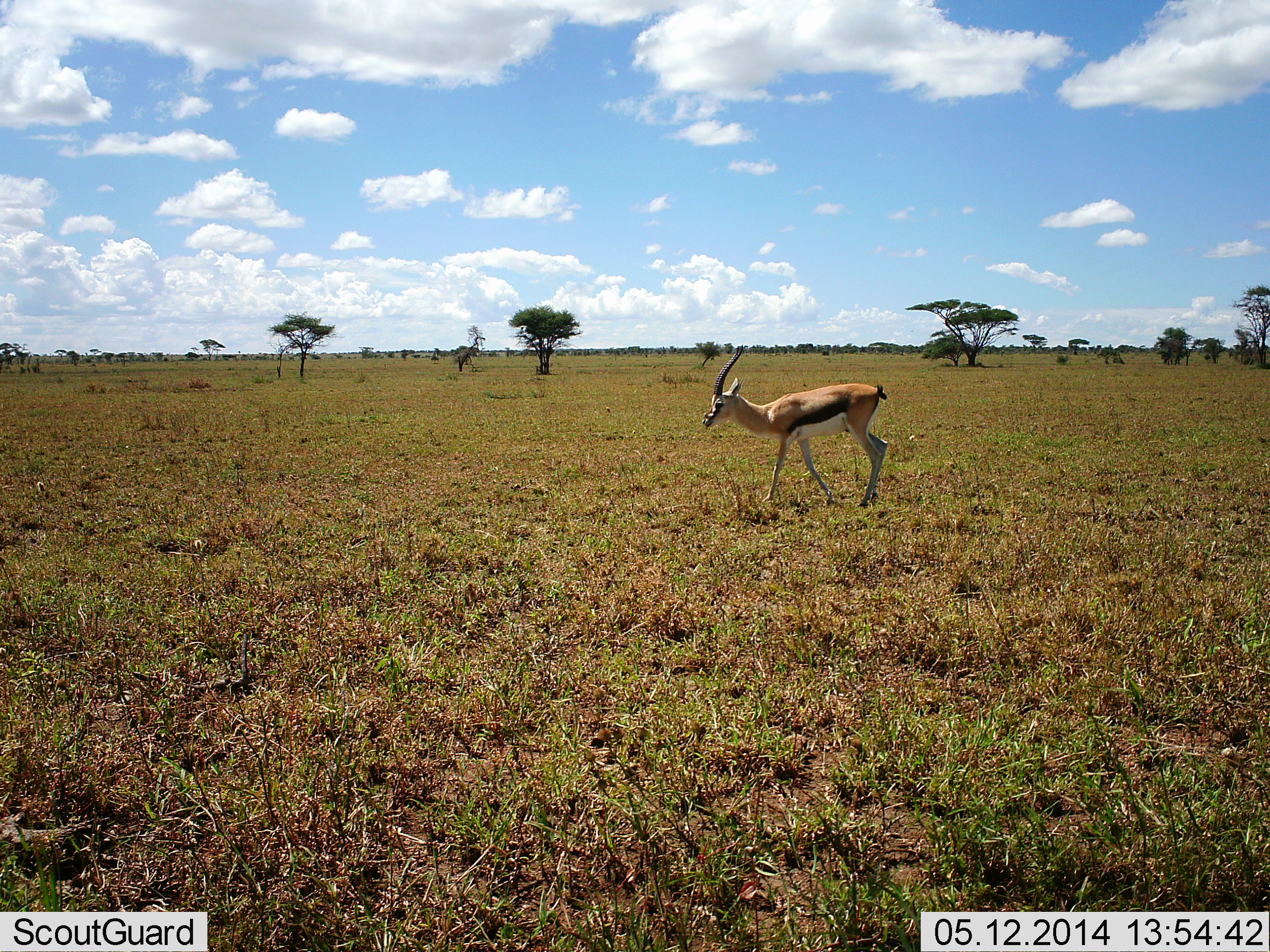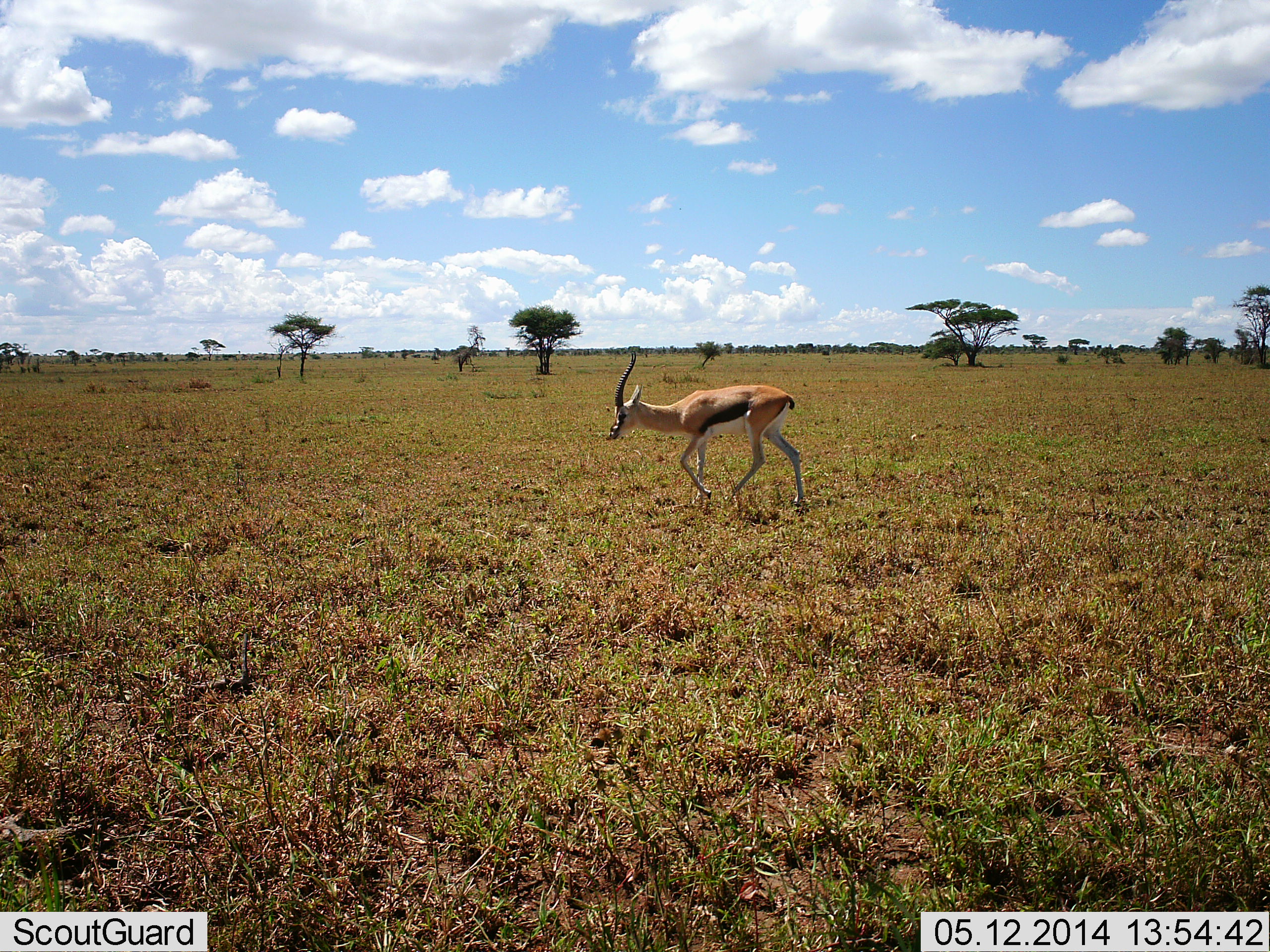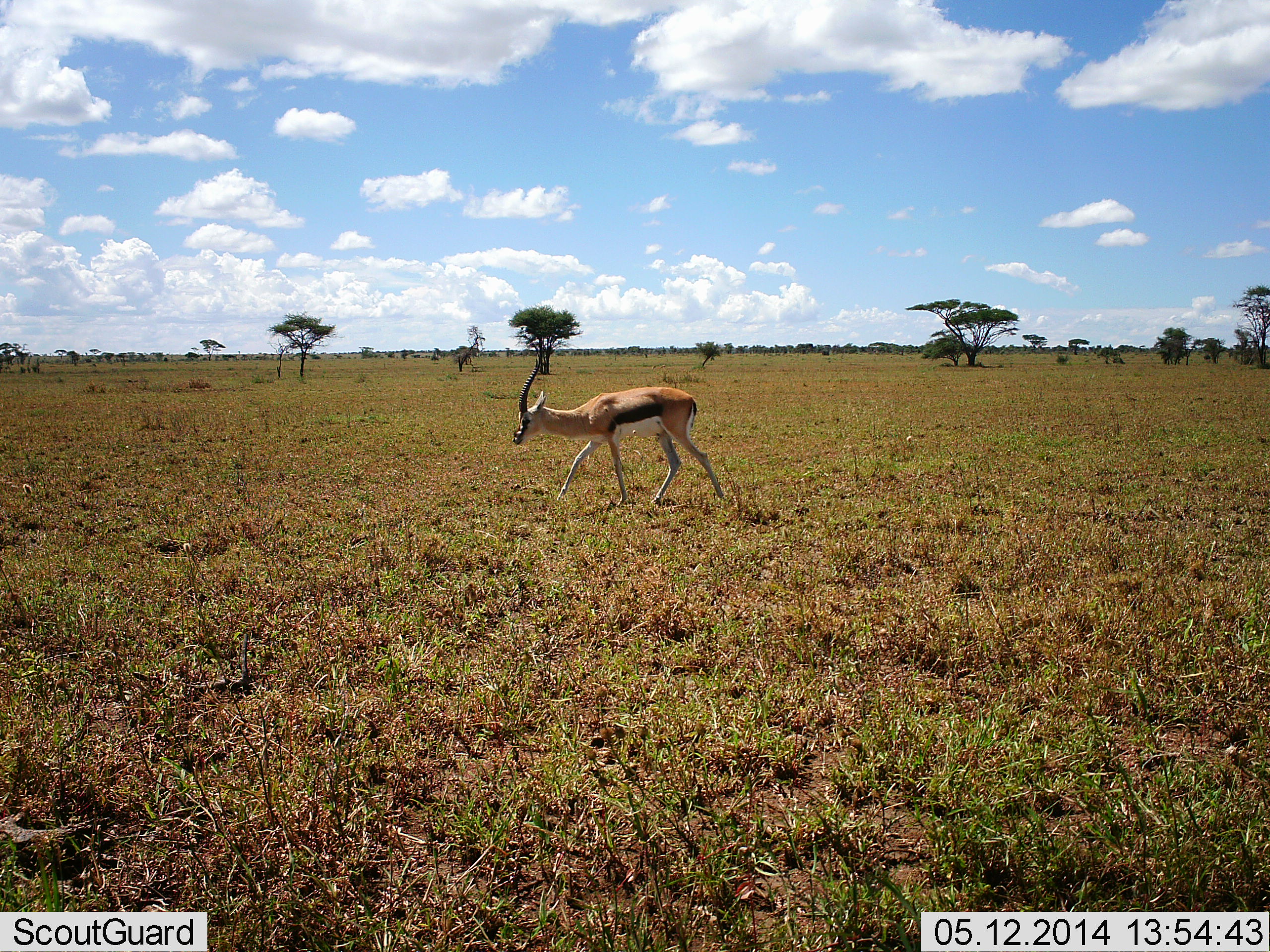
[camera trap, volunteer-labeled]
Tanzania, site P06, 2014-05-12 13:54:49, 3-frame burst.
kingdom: Animalia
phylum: Chordata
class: Mammalia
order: Artiodactyla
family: Bovidae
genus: Eudorcas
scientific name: Eudorcas thomsonii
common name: thomson's gazelle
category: gazellethomsons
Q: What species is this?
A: Gazellethomsons (thomson's gazelle) (Eudorcas thomsonii).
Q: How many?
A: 1.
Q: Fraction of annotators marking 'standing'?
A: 10%.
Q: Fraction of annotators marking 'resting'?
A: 0%.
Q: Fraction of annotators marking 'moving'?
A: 100%.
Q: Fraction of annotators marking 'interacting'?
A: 0%.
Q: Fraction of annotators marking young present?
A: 0%.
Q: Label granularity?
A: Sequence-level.